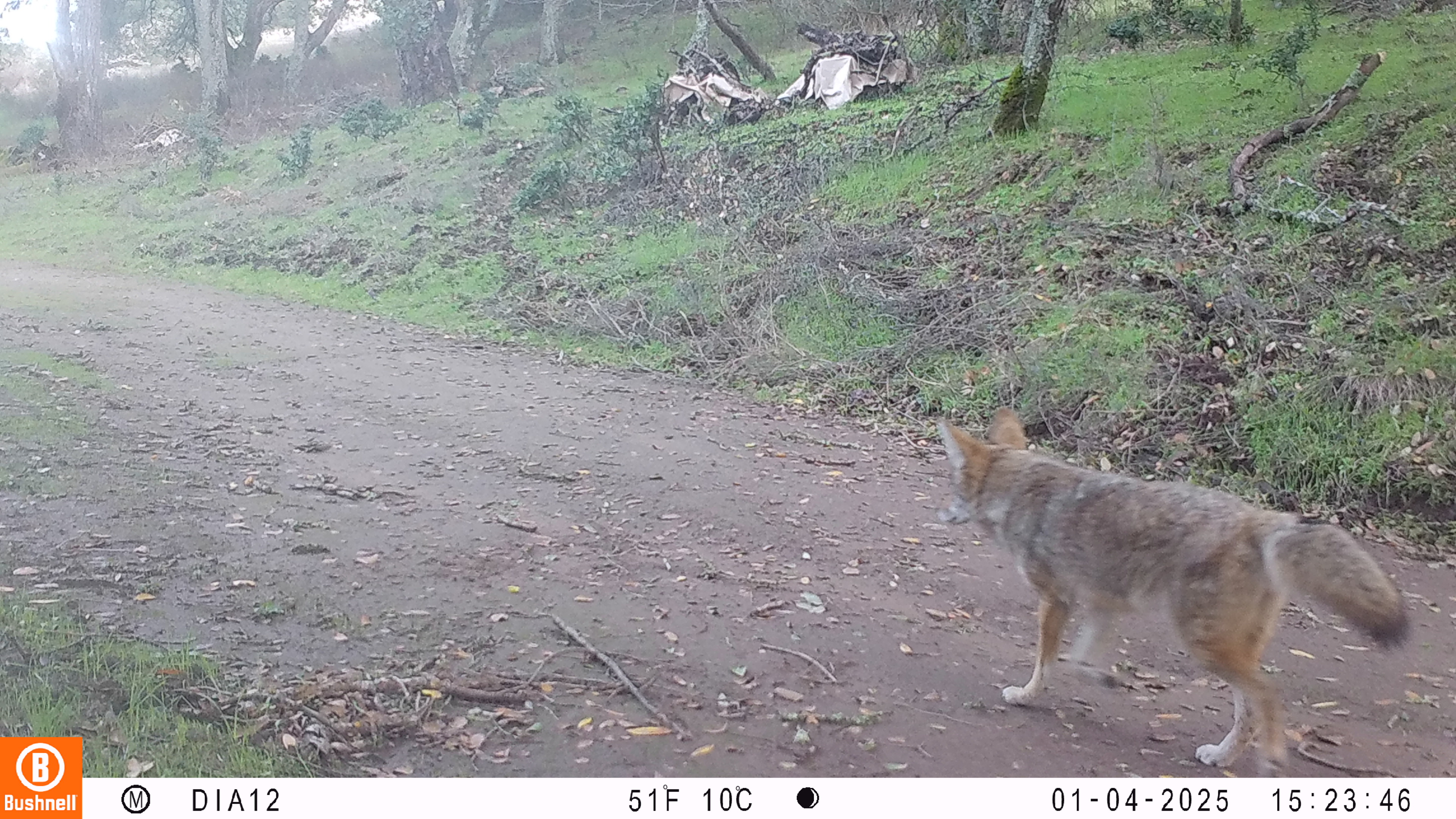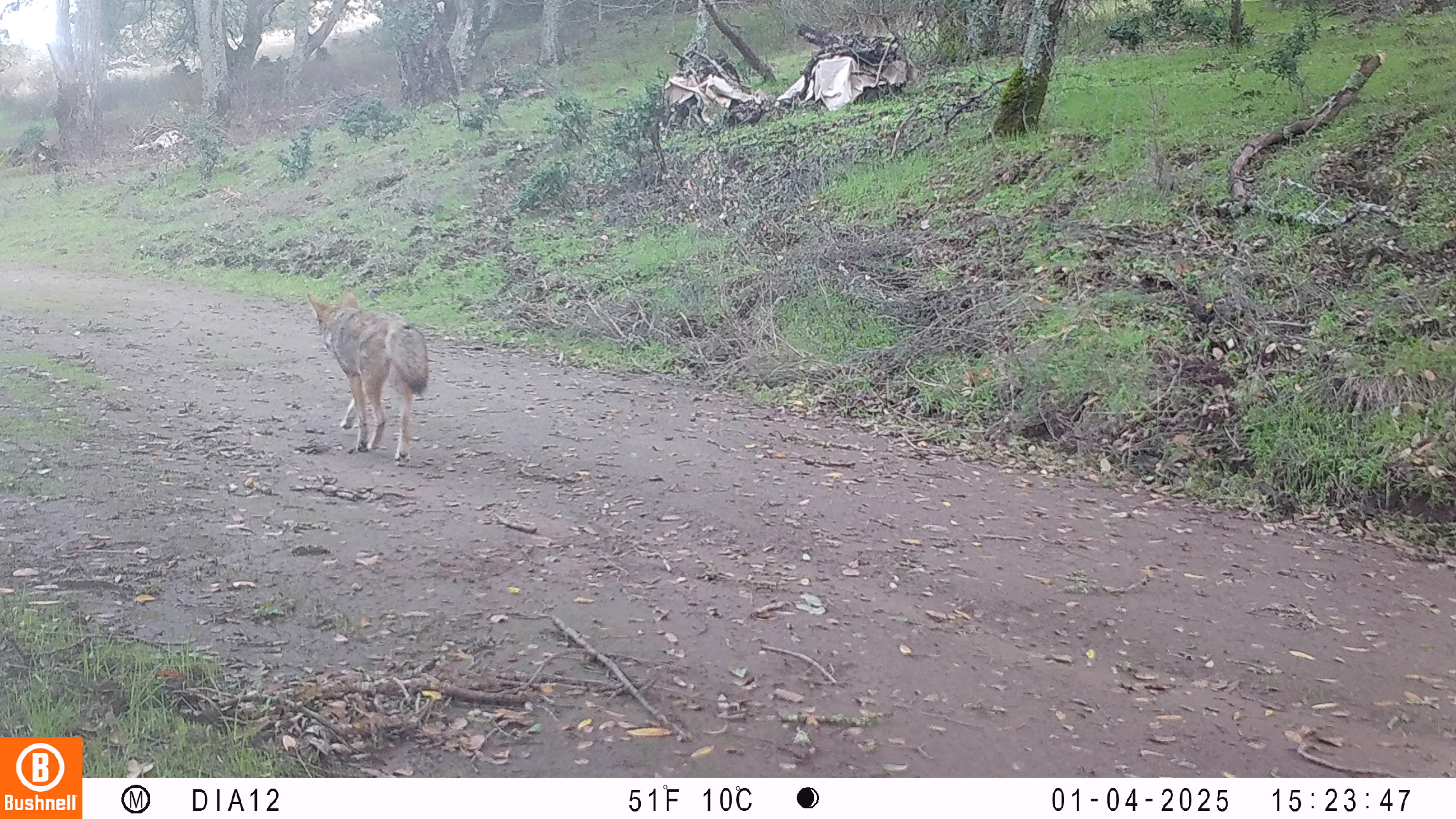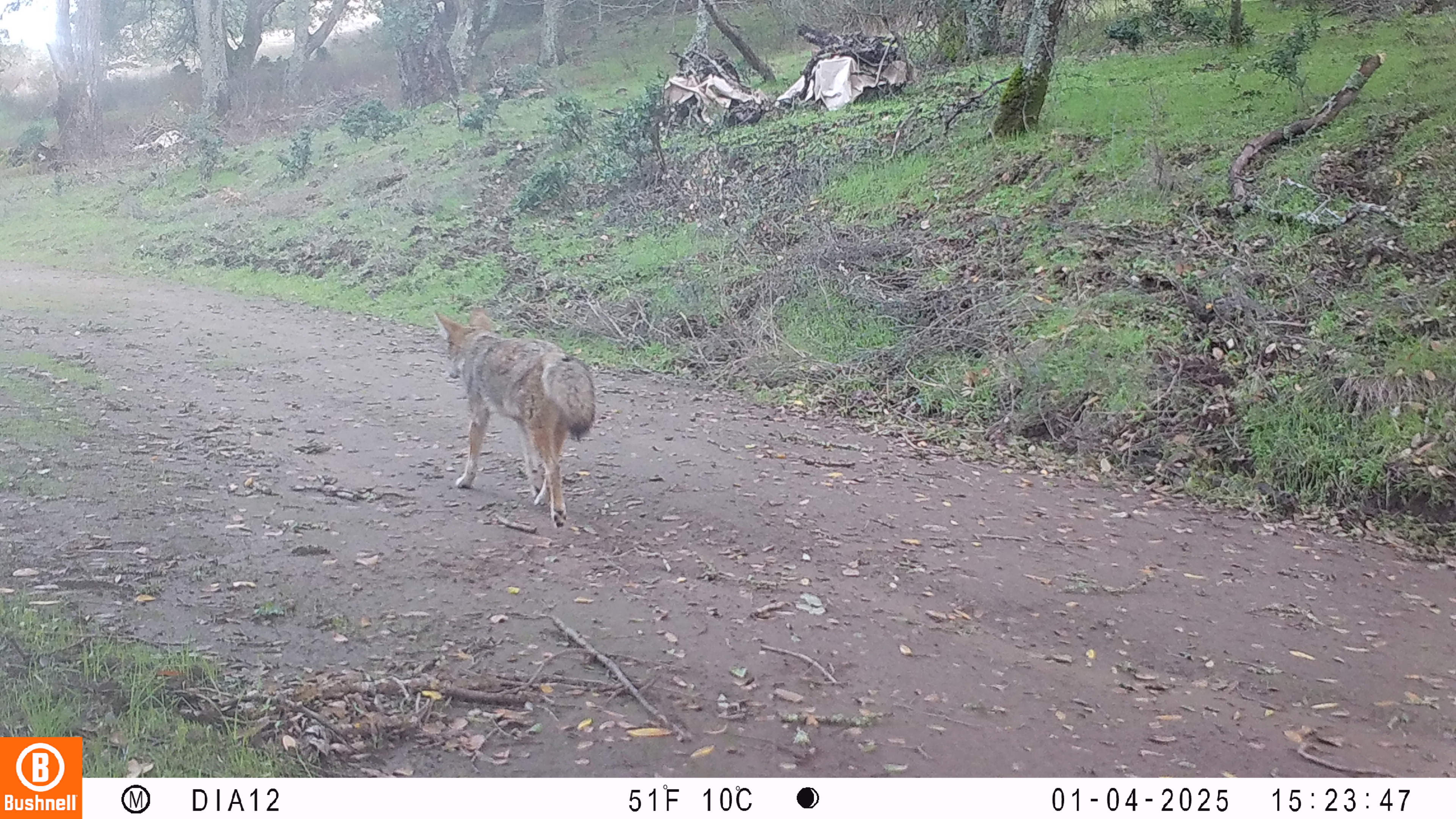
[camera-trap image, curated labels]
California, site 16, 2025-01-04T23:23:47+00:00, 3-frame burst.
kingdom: Animalia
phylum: Chordata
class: Mammalia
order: Carnivora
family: Canidae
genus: Canis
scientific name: Canis latrans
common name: coyote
Coyote (Canis latrans).